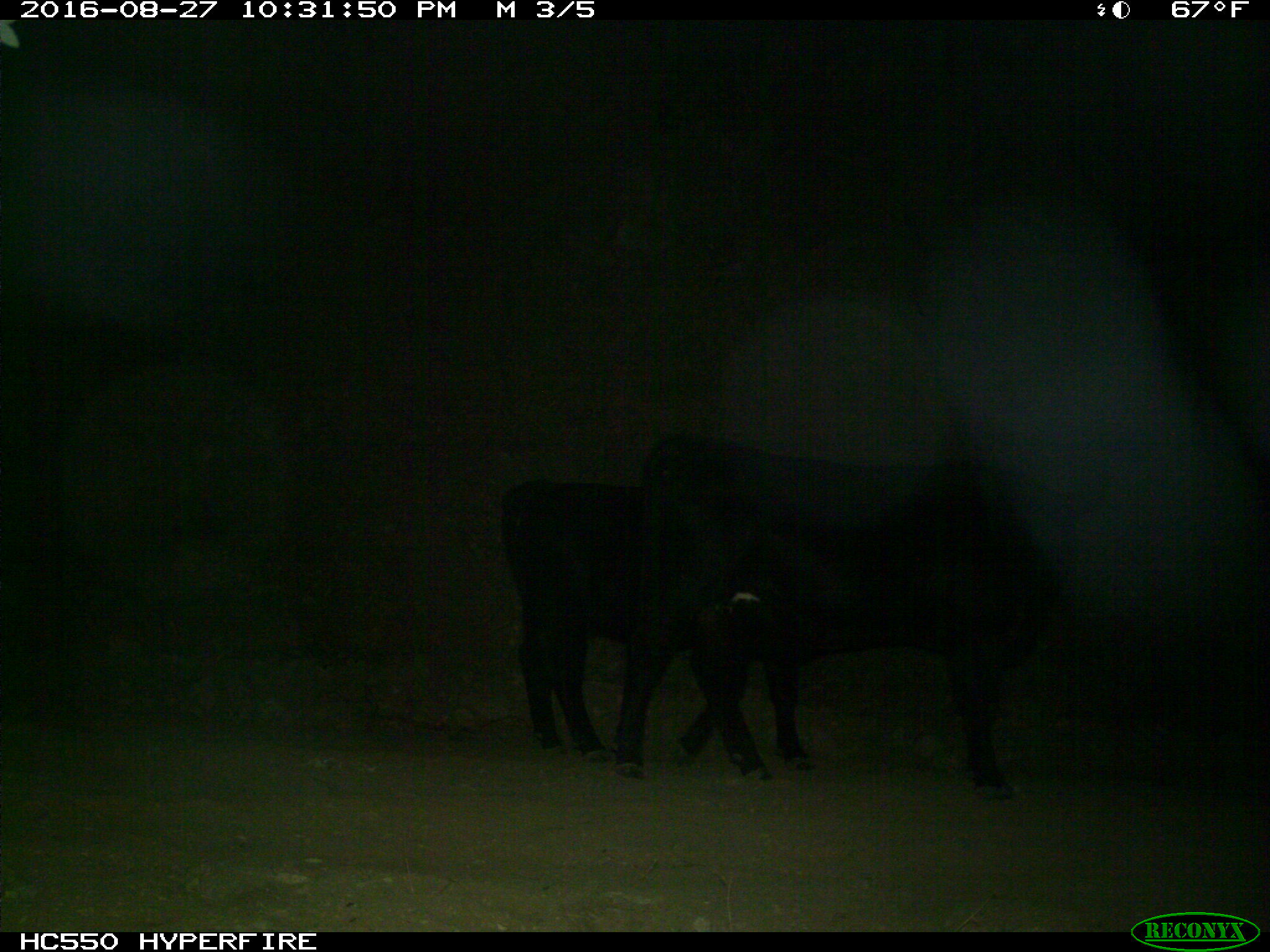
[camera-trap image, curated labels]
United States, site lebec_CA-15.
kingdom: Animalia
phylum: Chordata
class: Mammalia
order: Artiodactyla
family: Bovidae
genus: Bos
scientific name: Bos taurus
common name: domestic cow